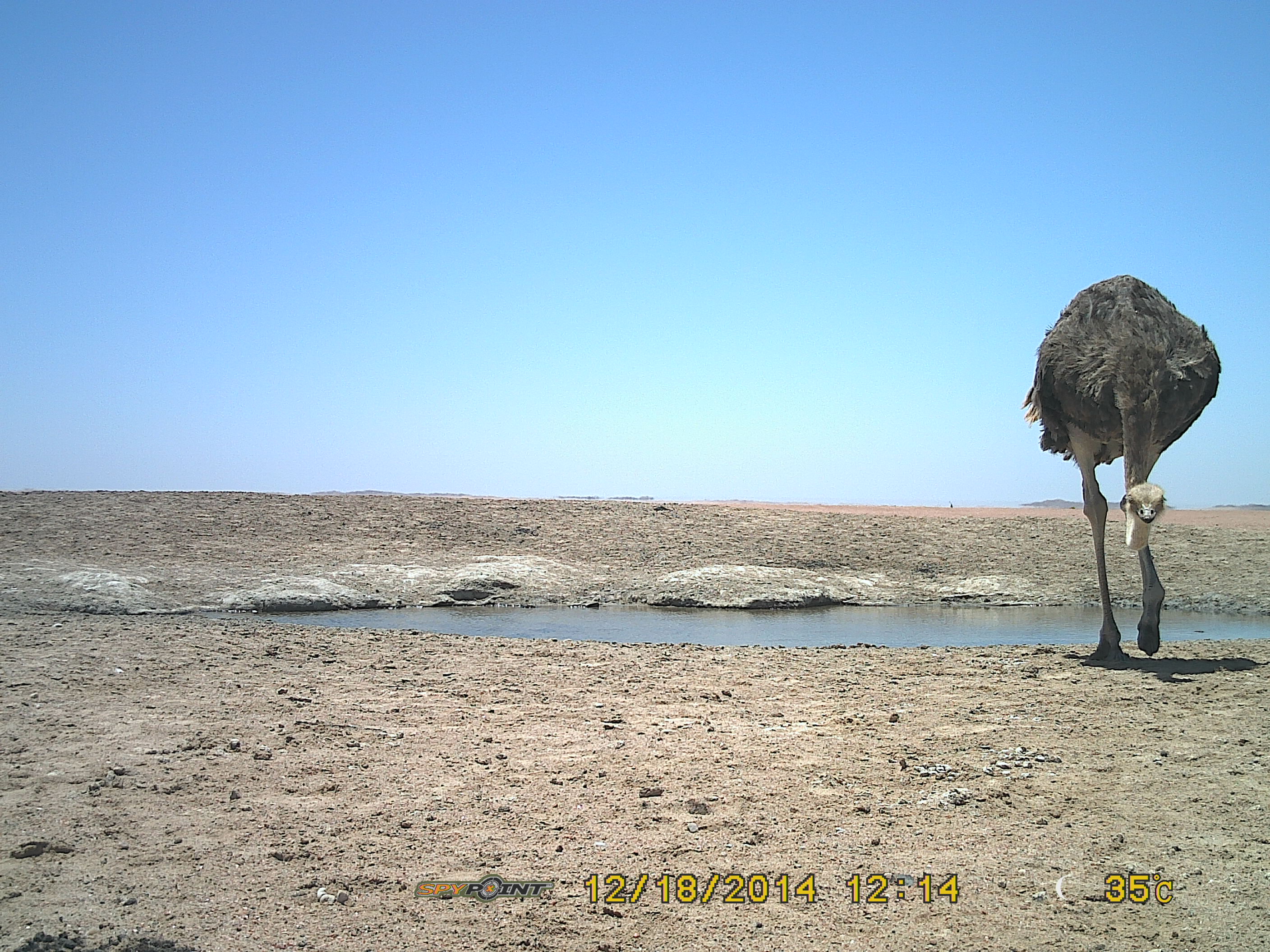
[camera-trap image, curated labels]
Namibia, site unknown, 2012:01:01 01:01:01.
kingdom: Animalia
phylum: Chordata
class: Aves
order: Struthioniformes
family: Struthionidae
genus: Struthio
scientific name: Struthio camelus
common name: common ostrich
Struthio camelus (common ostrich).